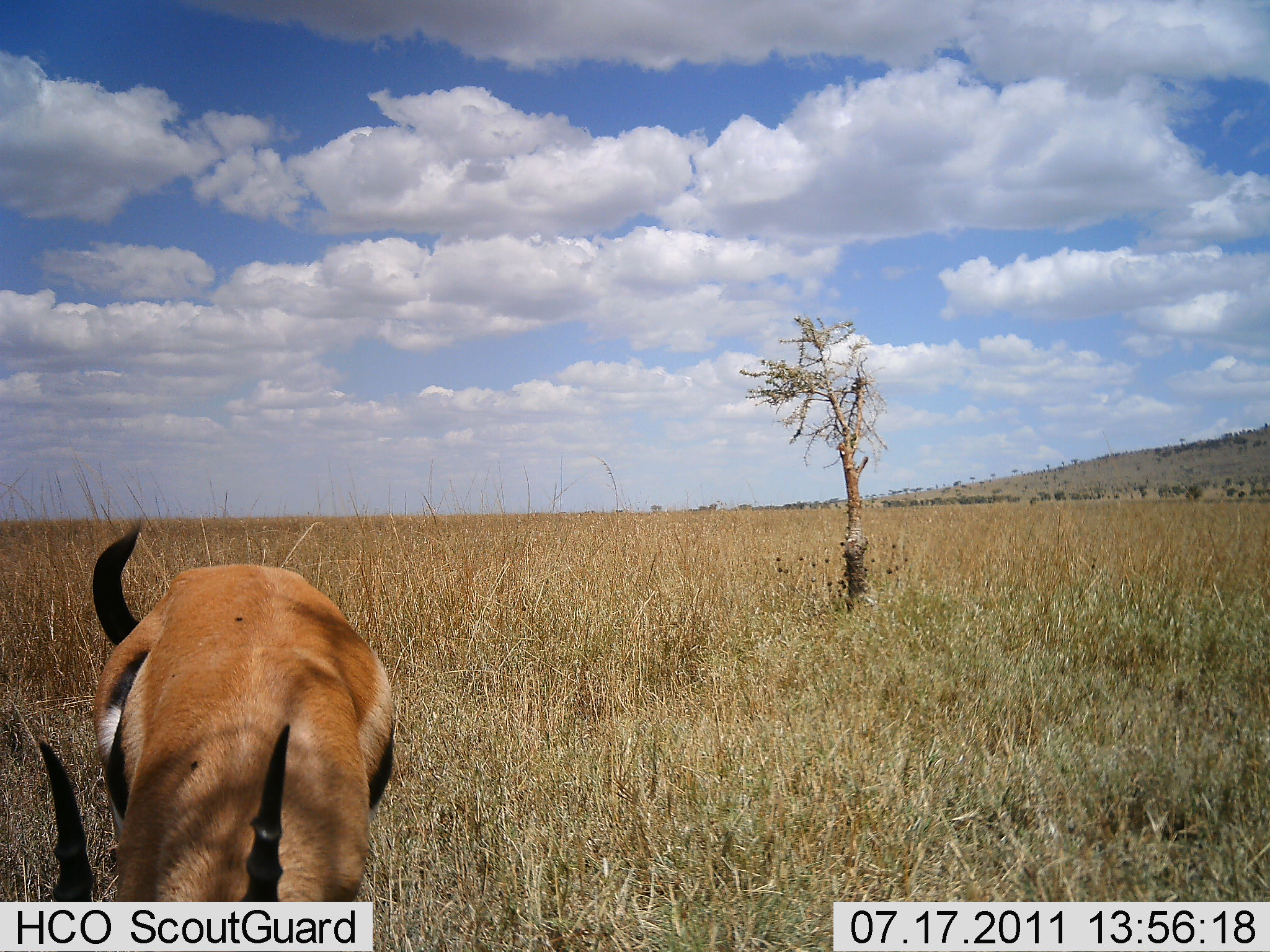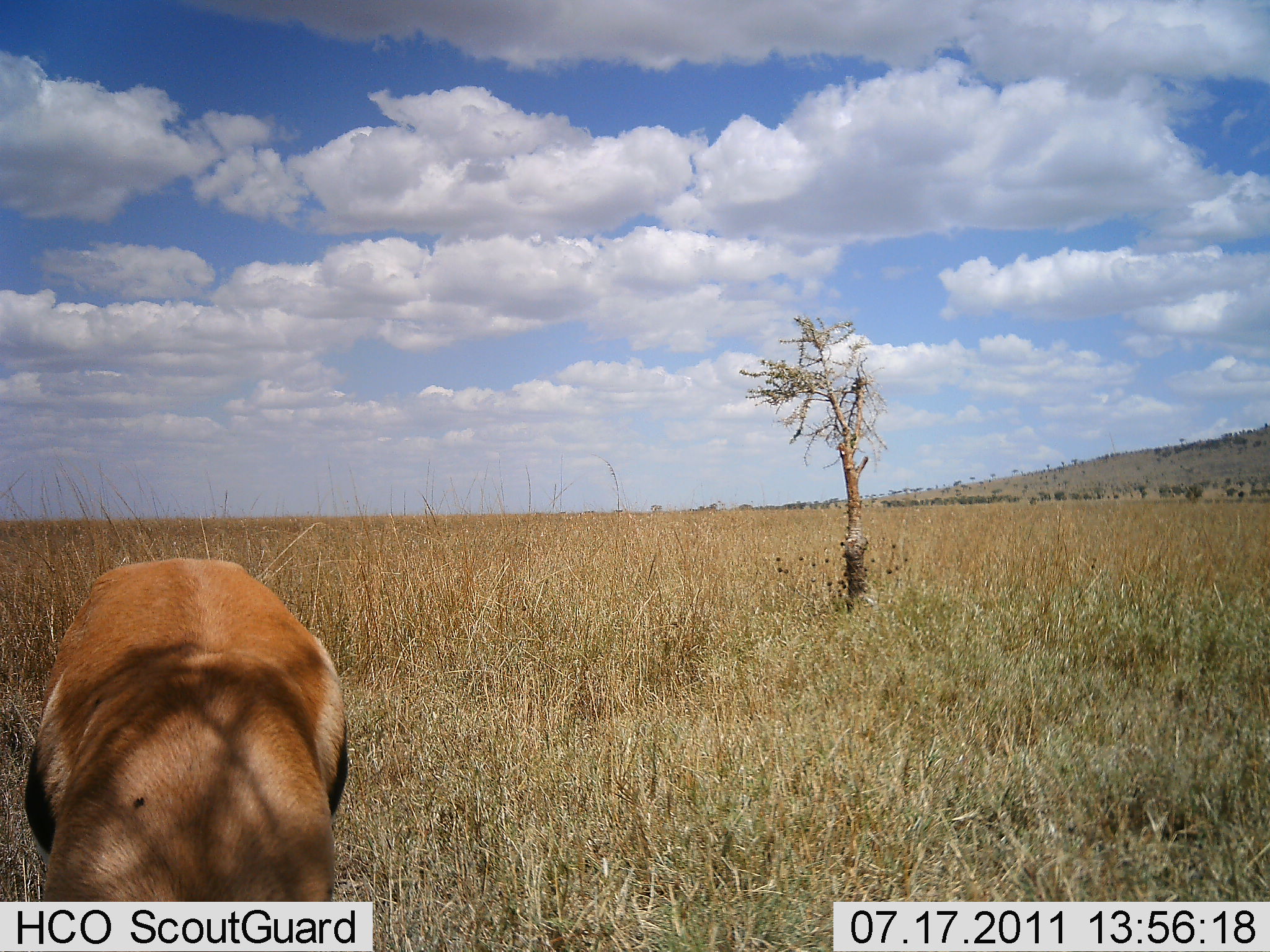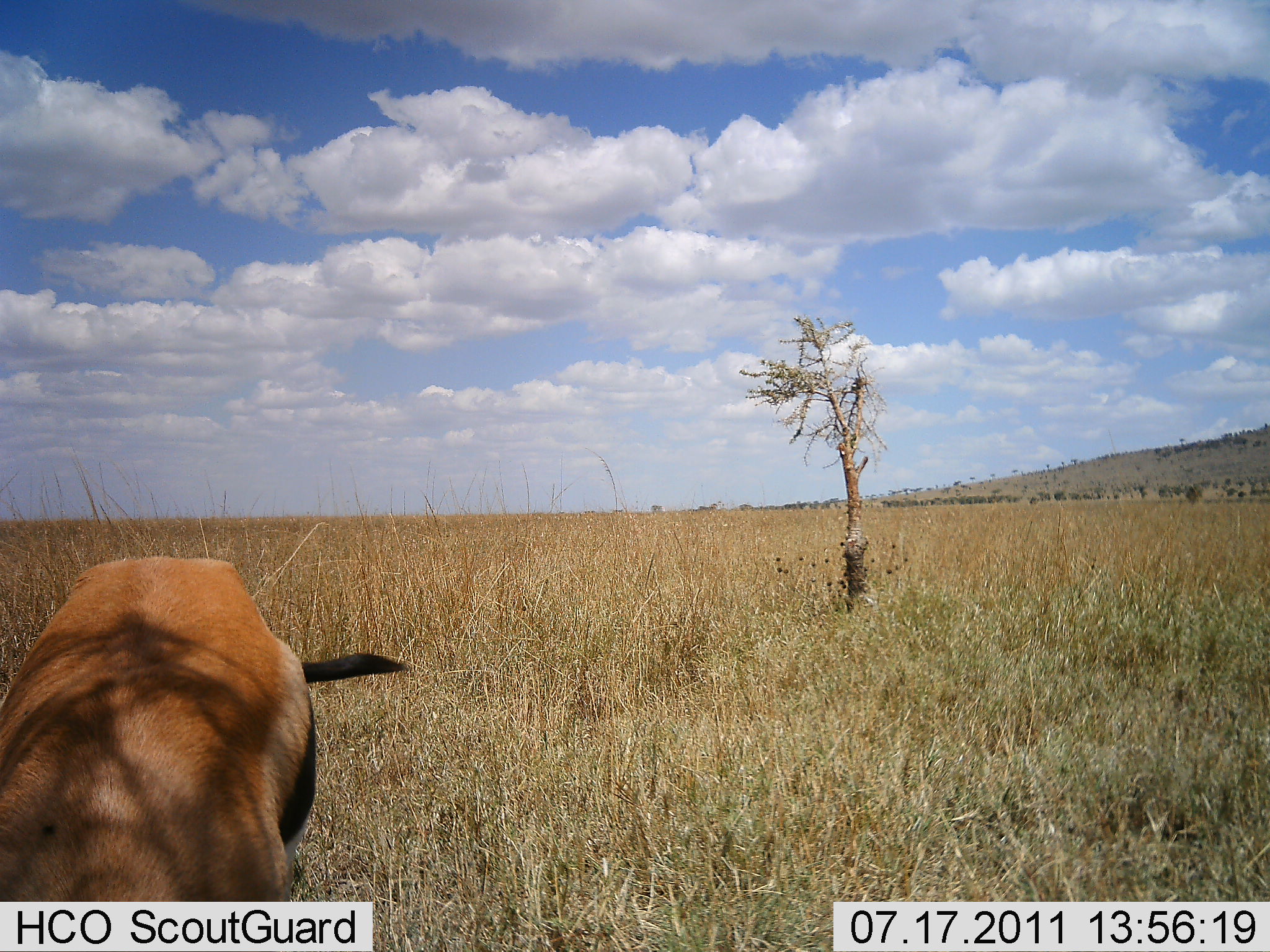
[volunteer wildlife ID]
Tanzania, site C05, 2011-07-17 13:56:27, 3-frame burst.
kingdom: Animalia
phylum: Chordata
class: Mammalia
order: Artiodactyla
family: Bovidae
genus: Eudorcas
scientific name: Eudorcas thomsonii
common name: thomson's gazelle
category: gazellethomsons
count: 1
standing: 36%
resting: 0%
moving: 9%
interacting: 0%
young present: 0%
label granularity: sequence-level